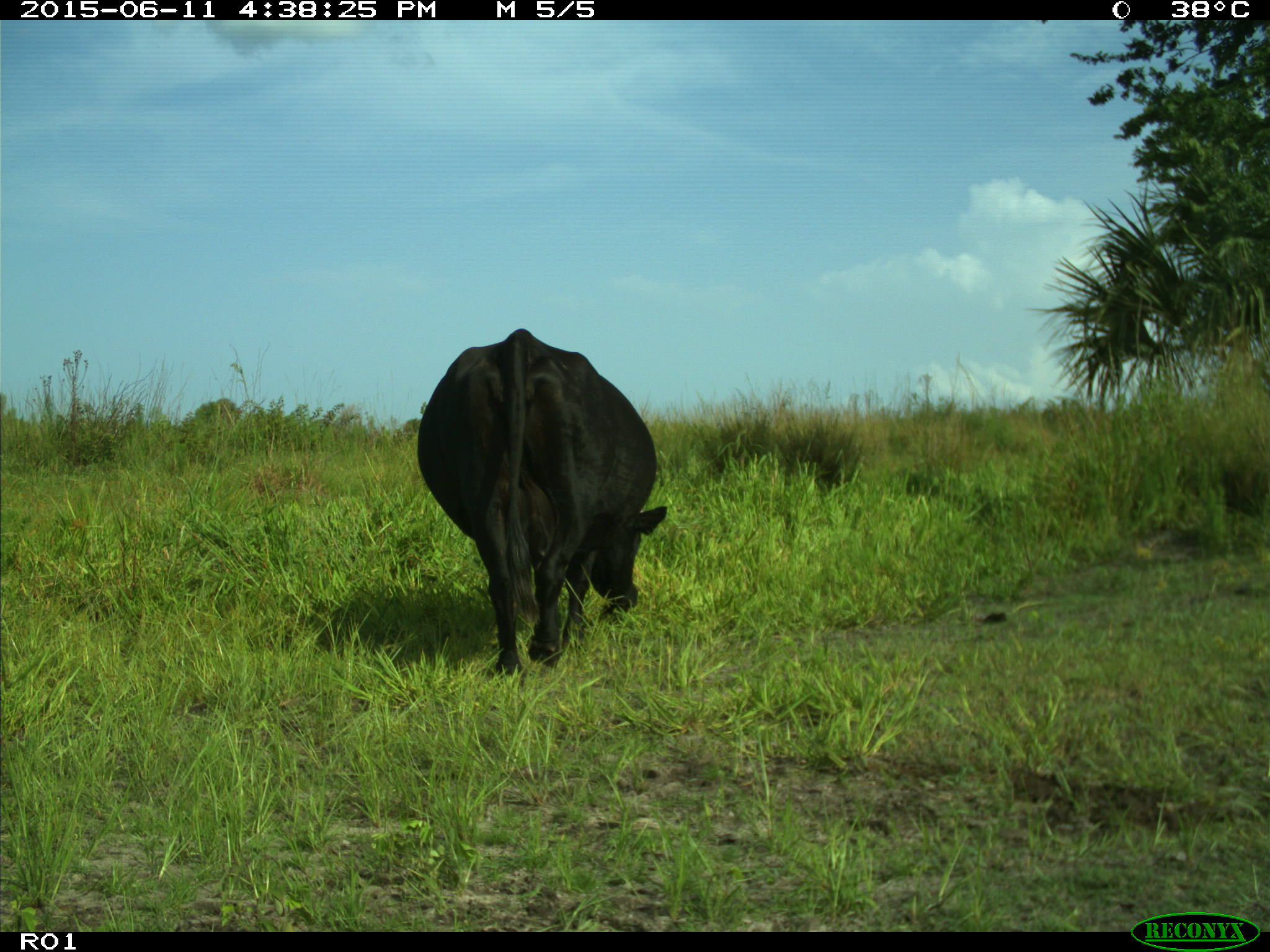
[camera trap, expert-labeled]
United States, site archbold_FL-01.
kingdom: Animalia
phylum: Chordata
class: Mammalia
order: Artiodactyla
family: Bovidae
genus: Bos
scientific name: Bos taurus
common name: domestic cow